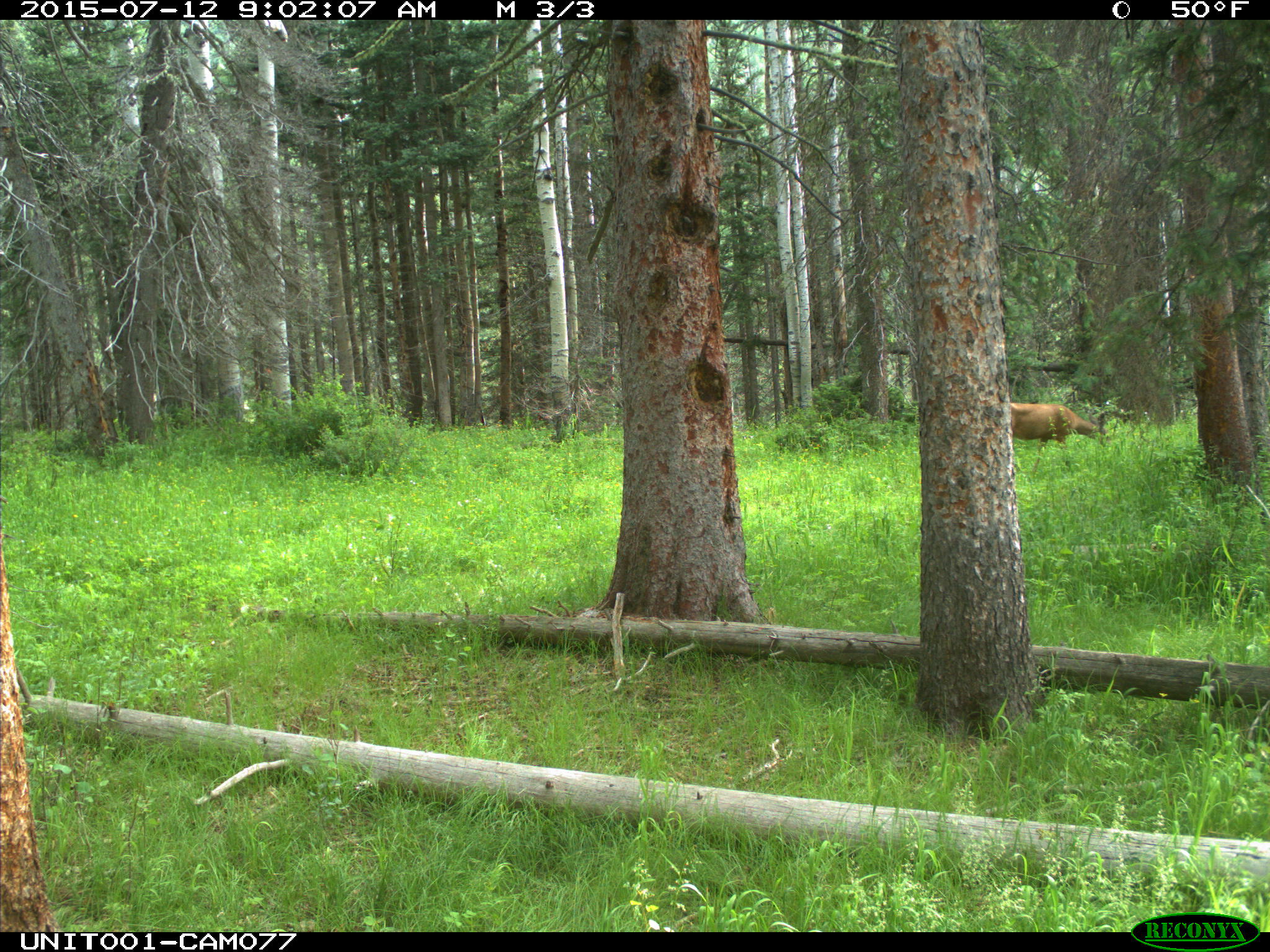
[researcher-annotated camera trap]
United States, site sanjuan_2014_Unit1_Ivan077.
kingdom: Animalia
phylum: Chordata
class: Mammalia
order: Artiodactyla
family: Cervidae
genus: Odocoileus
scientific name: Odocoileus hemionus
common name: mule deer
Odocoileus hemionus (mule deer).